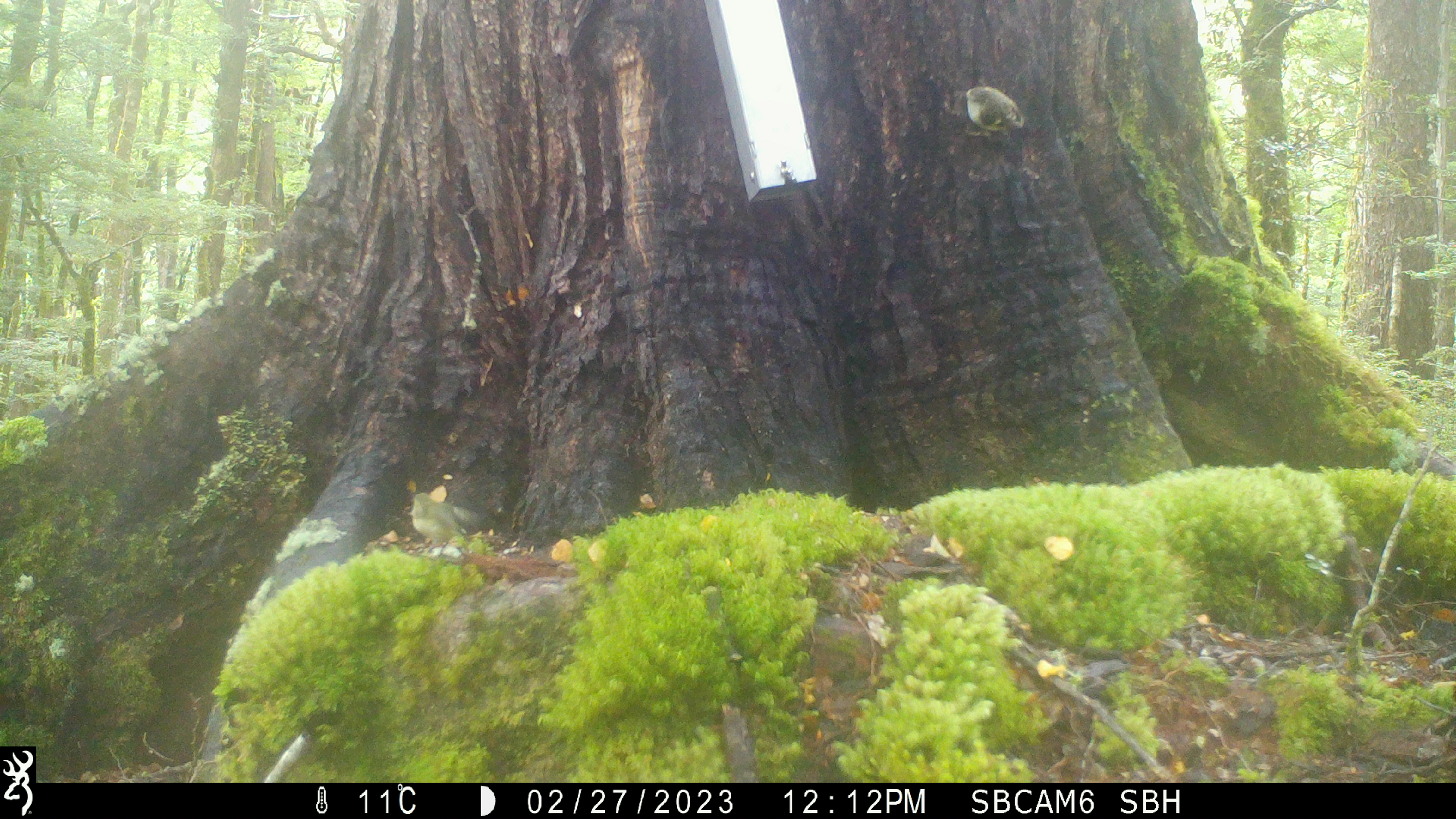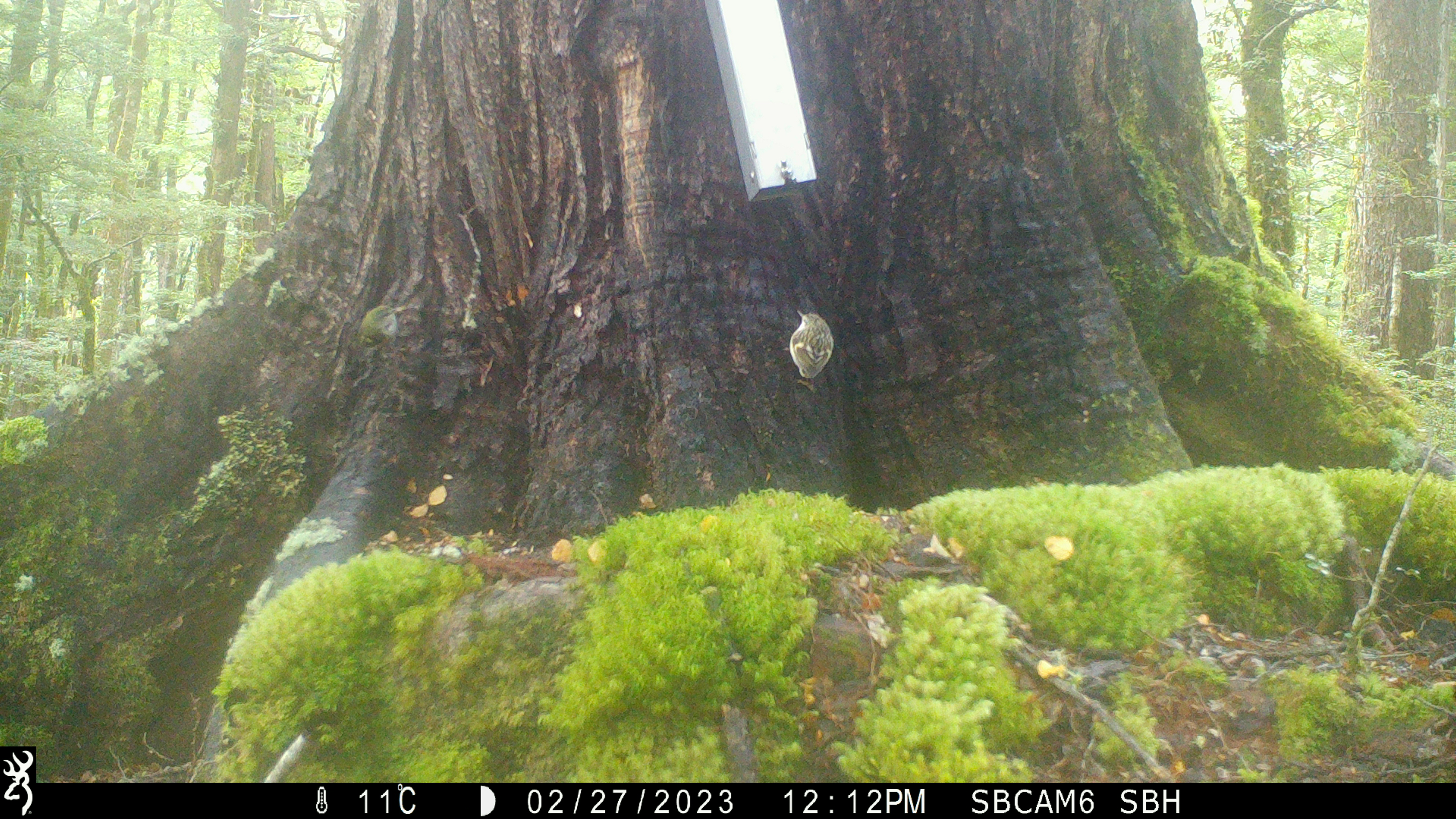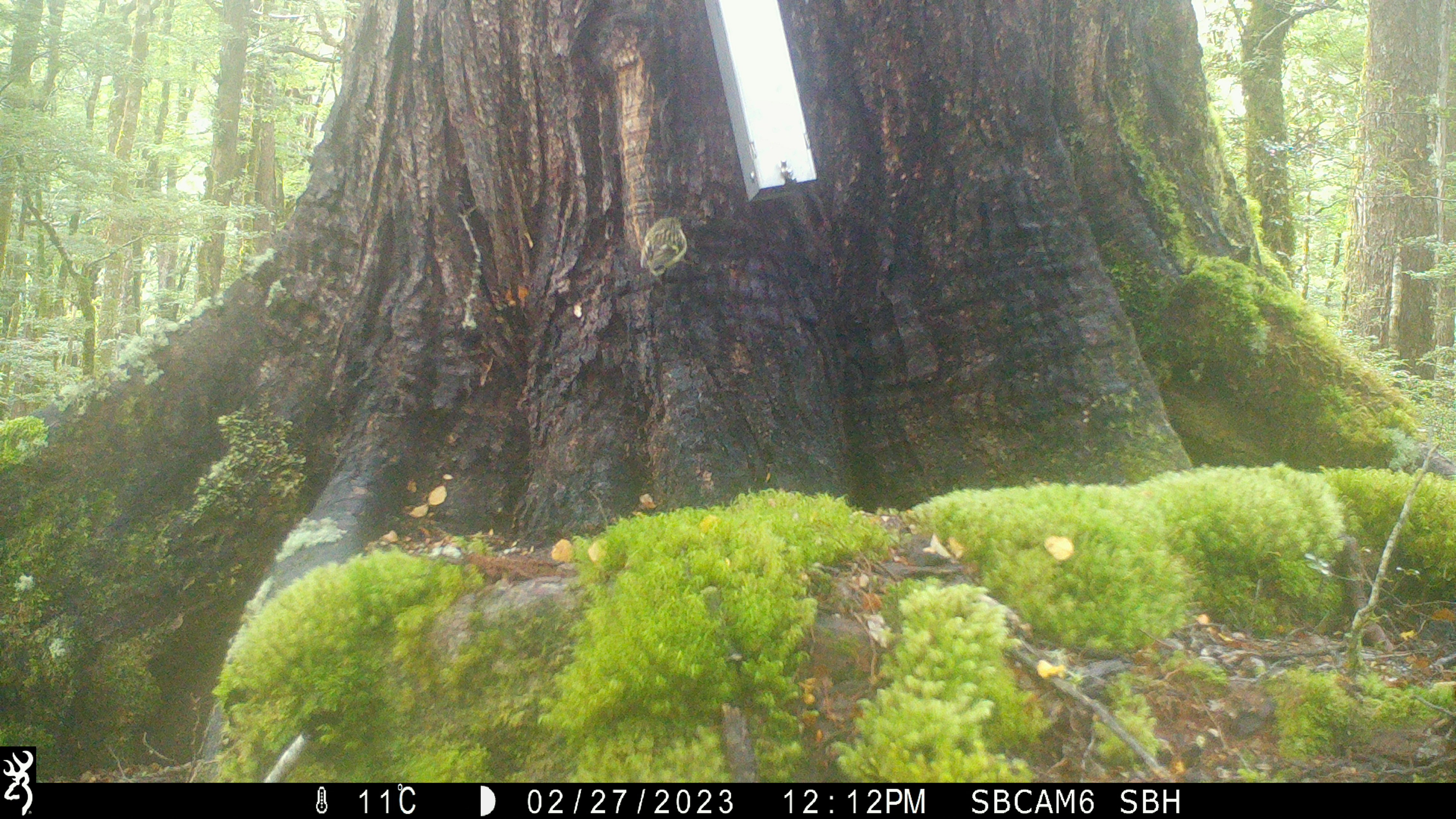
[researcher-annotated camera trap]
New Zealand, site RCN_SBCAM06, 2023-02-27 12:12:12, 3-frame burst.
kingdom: Animalia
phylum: Chordata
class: Aves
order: Passeriformes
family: Acanthisittidae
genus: Acanthisitta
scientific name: Acanthisitta chloris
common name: rifleman